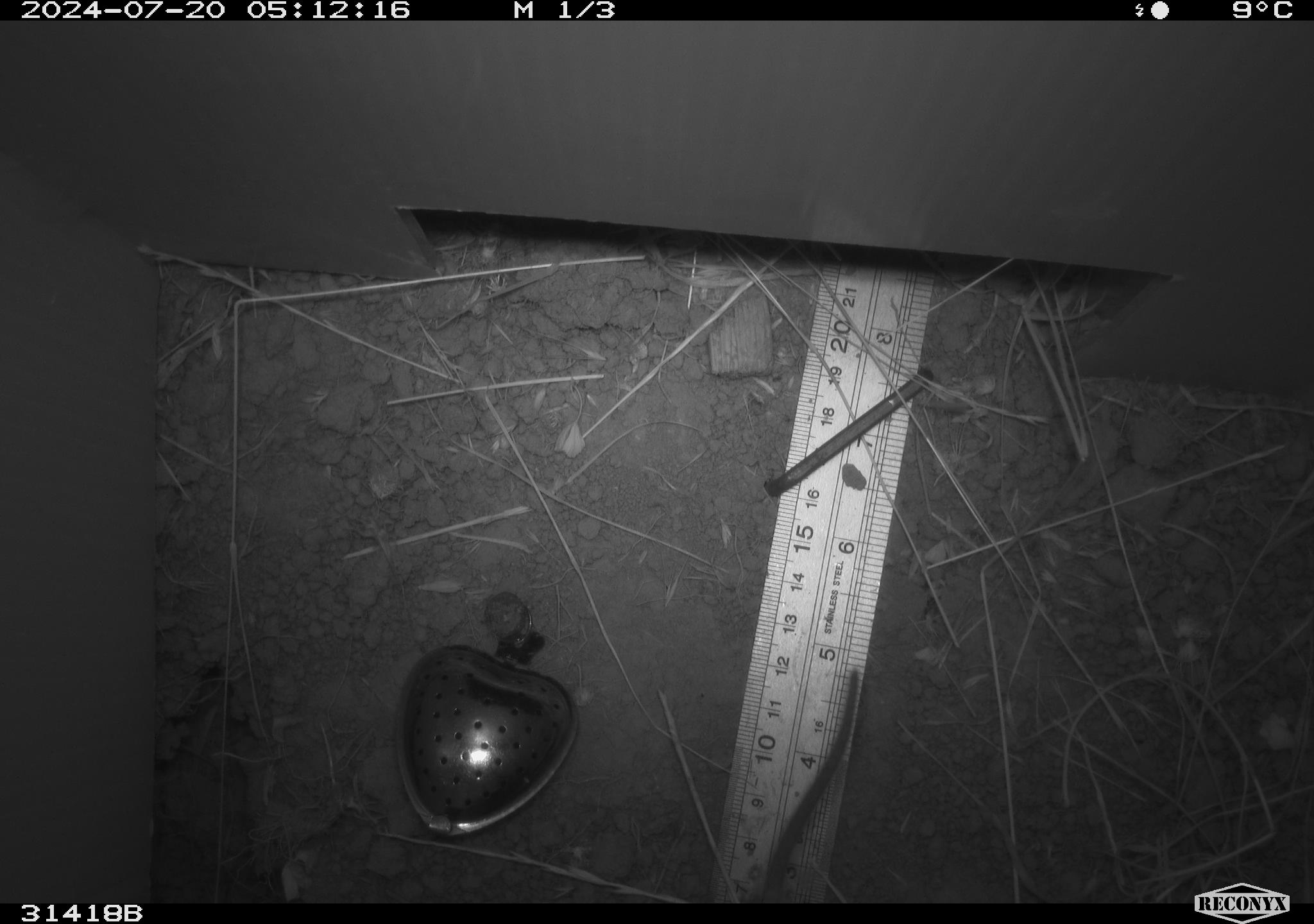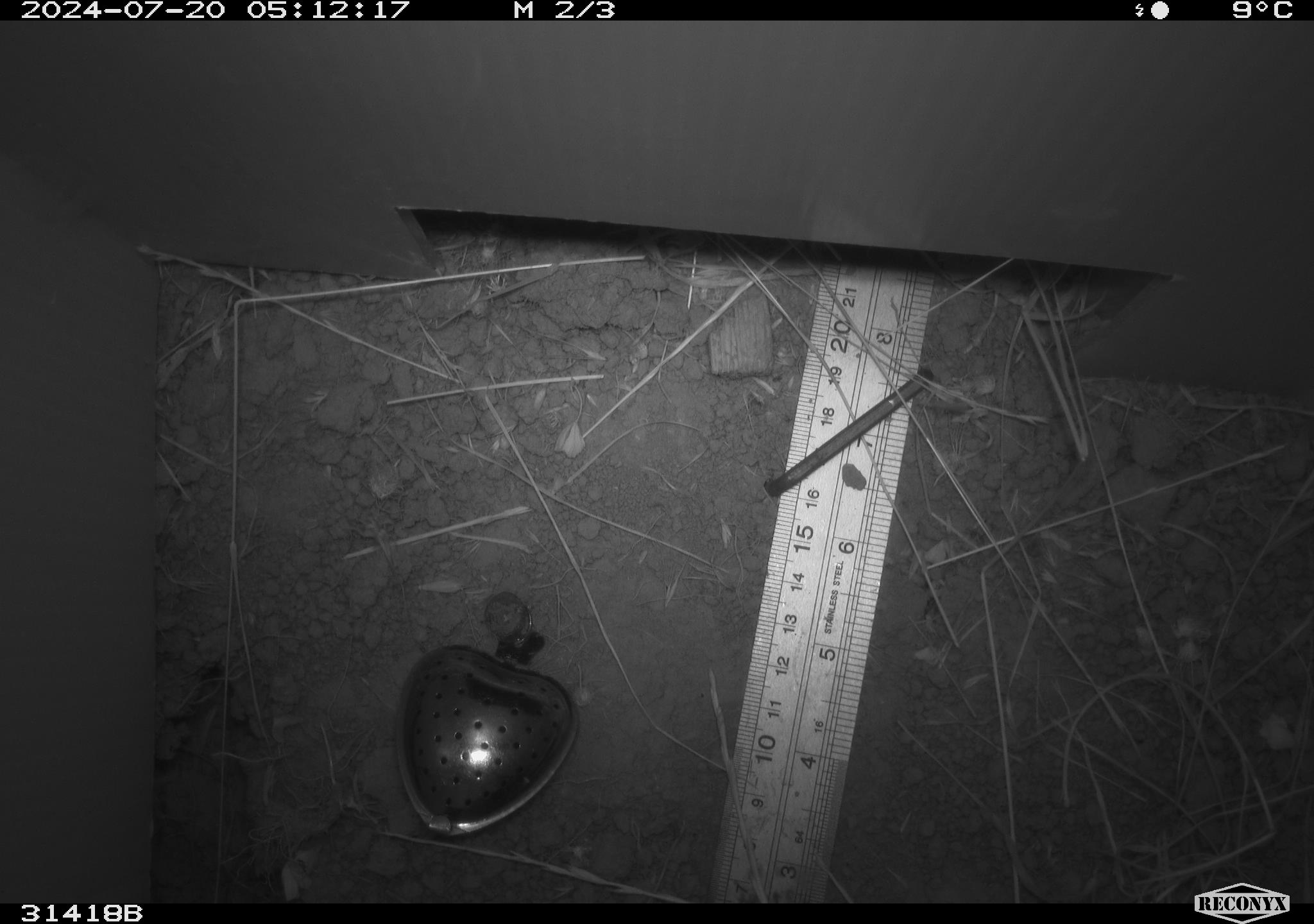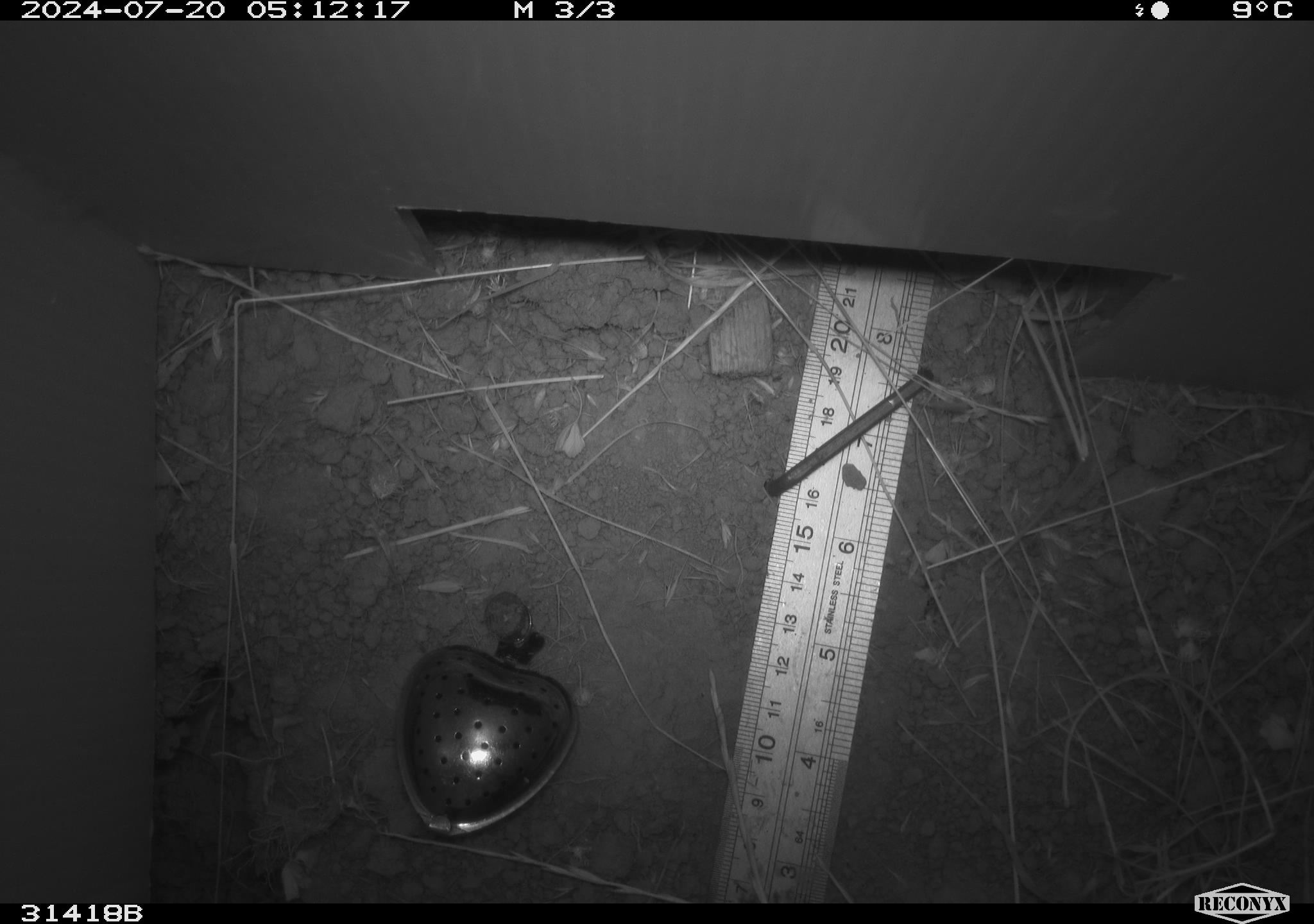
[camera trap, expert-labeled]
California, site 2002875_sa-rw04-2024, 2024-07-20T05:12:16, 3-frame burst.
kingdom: Animalia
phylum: Chordata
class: Mammalia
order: Rodentia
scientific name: Rodentia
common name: rodent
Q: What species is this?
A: Rodent (Rodentia).